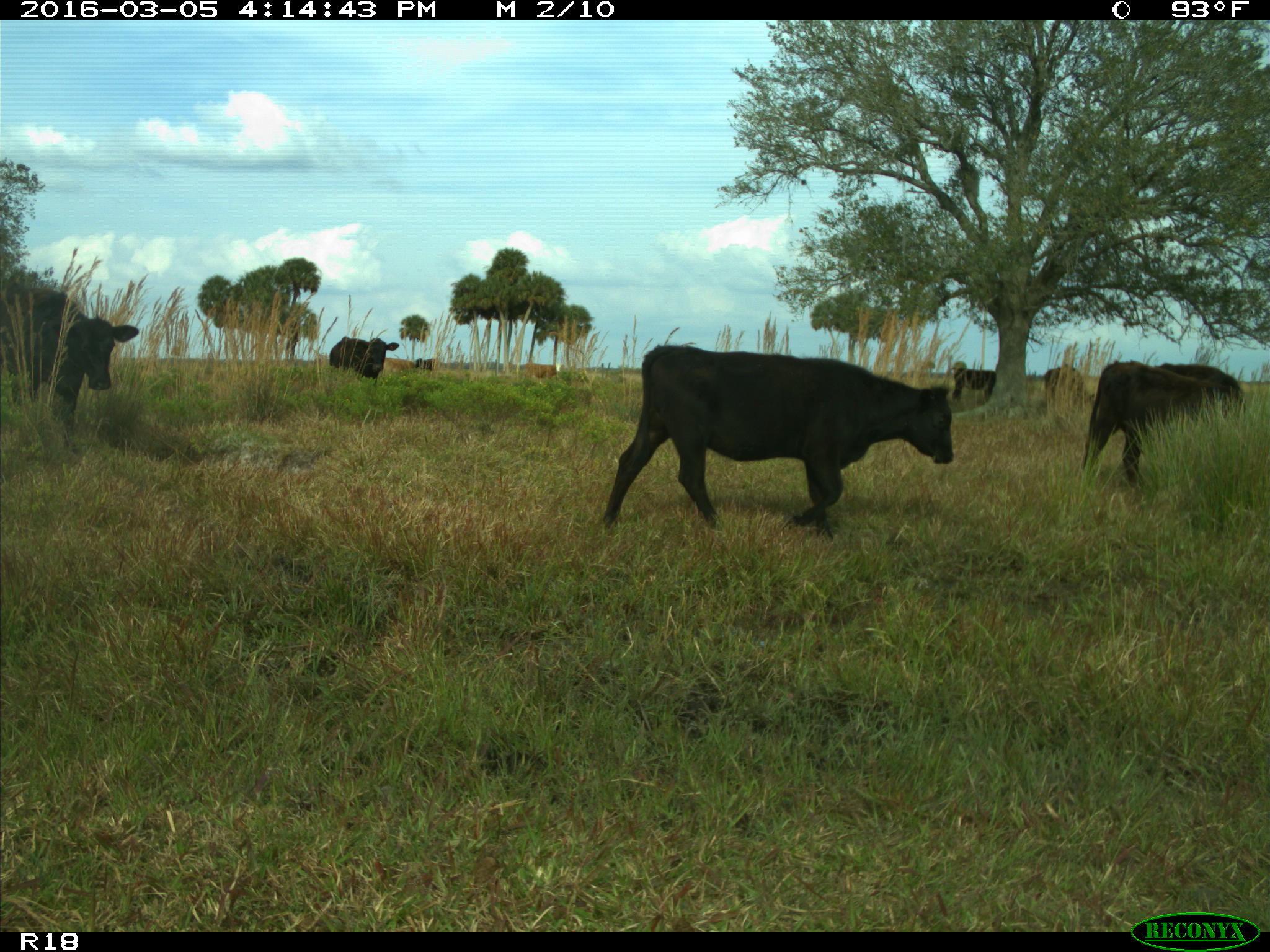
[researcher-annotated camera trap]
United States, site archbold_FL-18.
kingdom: Animalia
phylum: Chordata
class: Mammalia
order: Artiodactyla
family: Bovidae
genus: Bos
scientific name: Bos taurus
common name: domestic cow